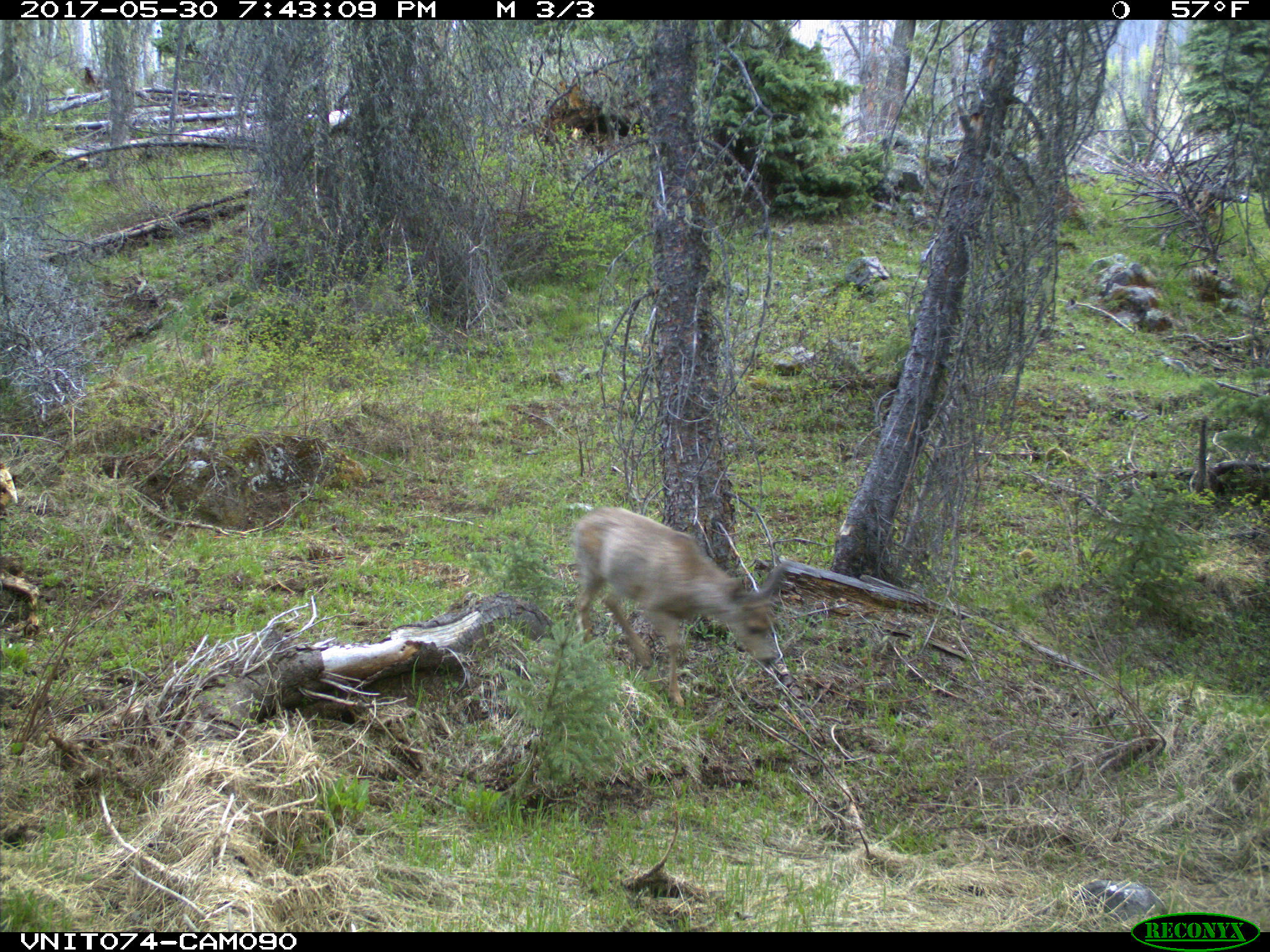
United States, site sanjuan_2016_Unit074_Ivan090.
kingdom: Animalia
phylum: Chordata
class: Mammalia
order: Artiodactyla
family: Cervidae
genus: Odocoileus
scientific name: Odocoileus hemionus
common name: mule deer